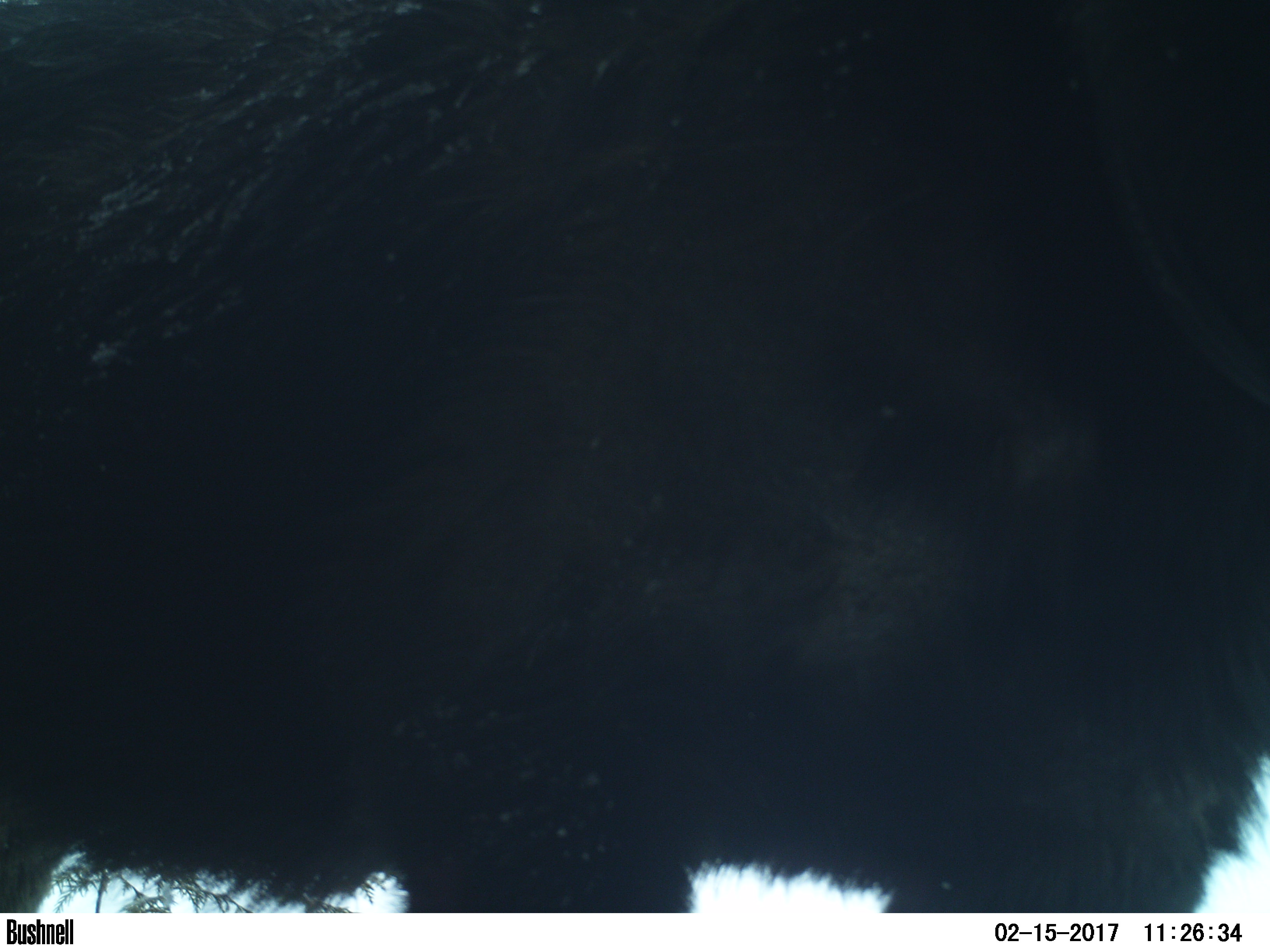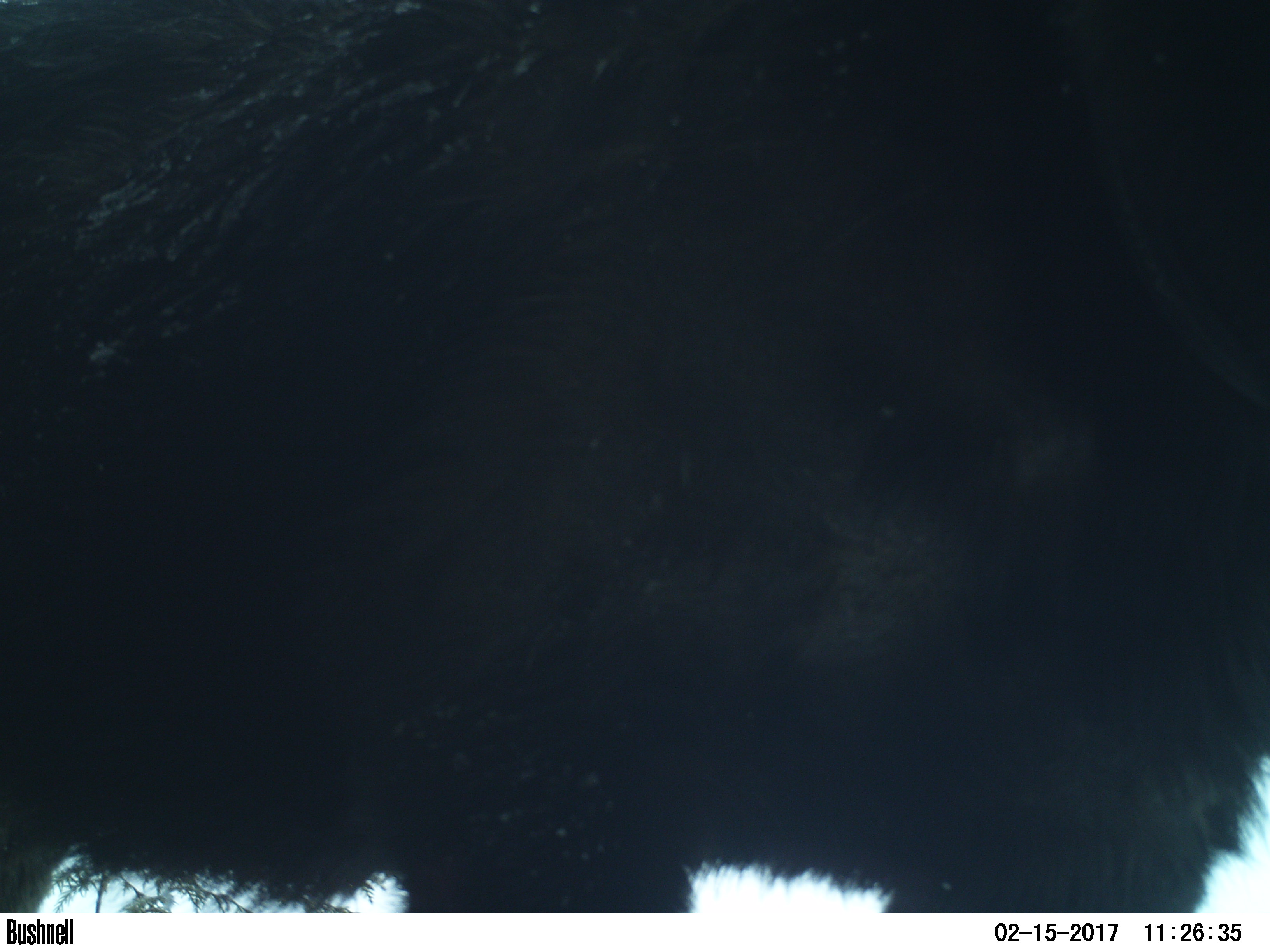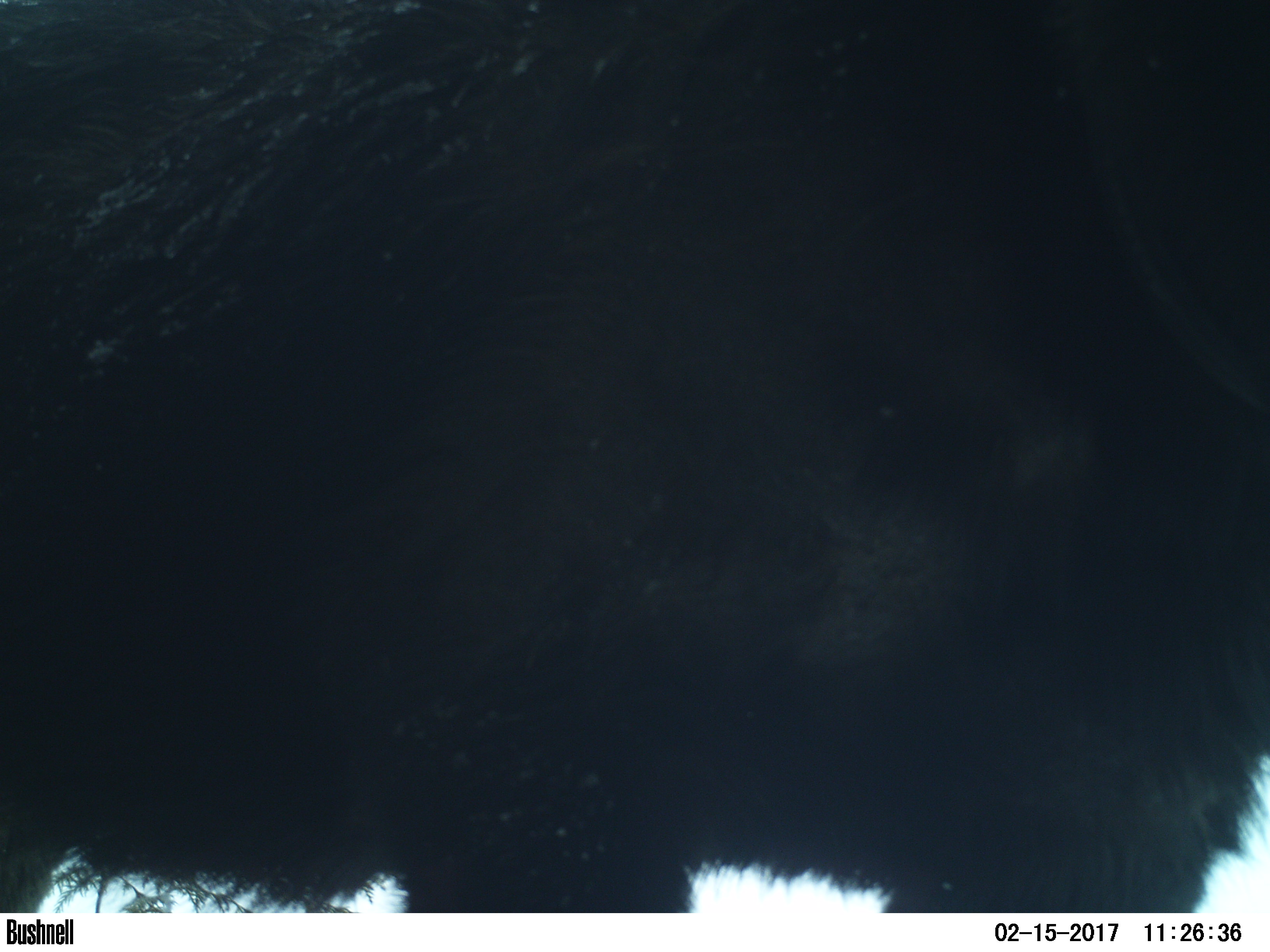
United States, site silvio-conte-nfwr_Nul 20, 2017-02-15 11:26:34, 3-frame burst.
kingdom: Animalia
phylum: Chordata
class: Mammalia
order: Artiodactyla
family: Cervidae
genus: Alces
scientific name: Alces alces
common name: moose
Moose (Alces alces).